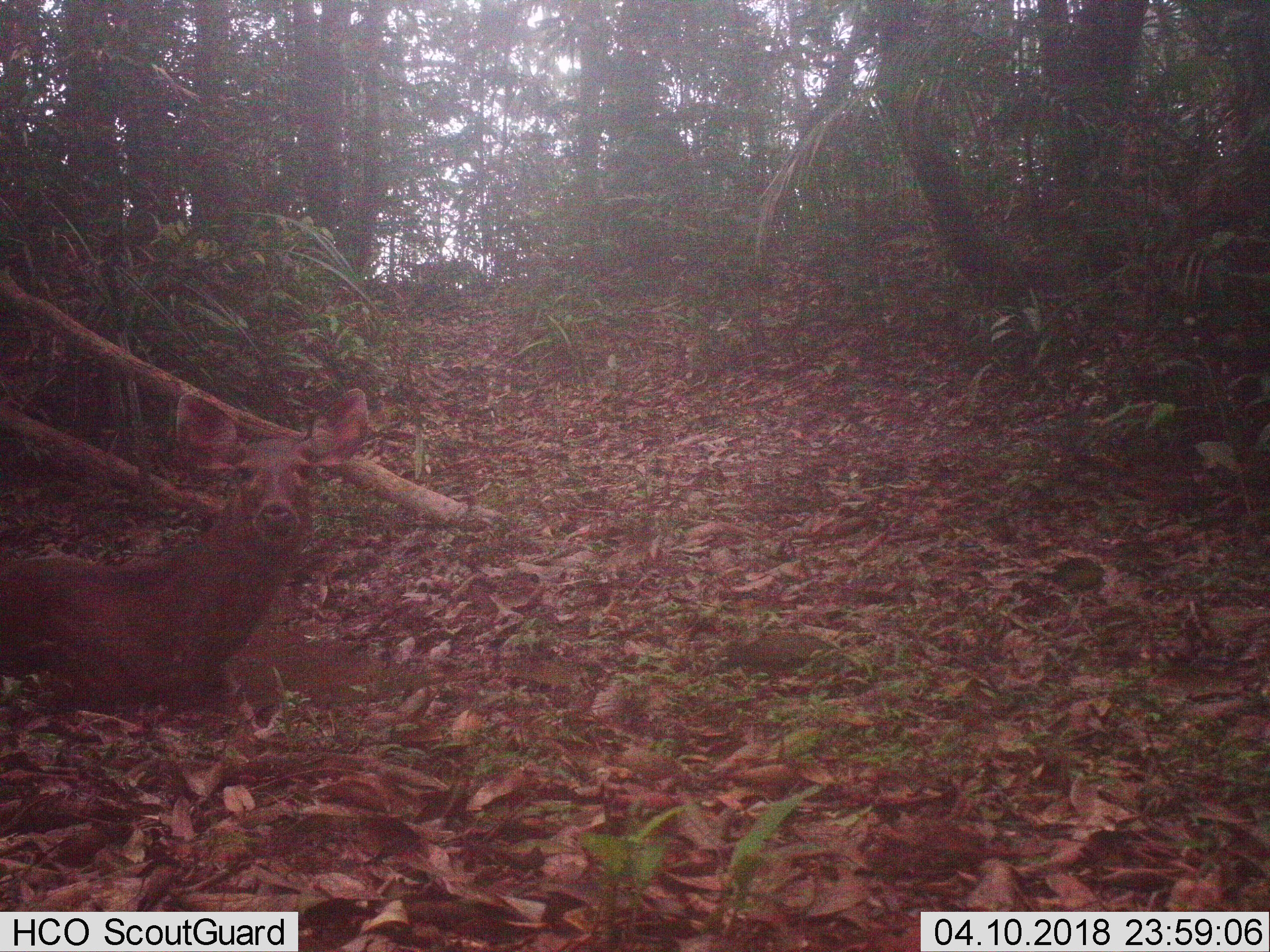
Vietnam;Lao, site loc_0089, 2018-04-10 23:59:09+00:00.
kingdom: Animalia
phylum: Chordata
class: Mammalia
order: Artiodactyla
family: Cervidae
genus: Rusa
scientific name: Rusa unicolor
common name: sambar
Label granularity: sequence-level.